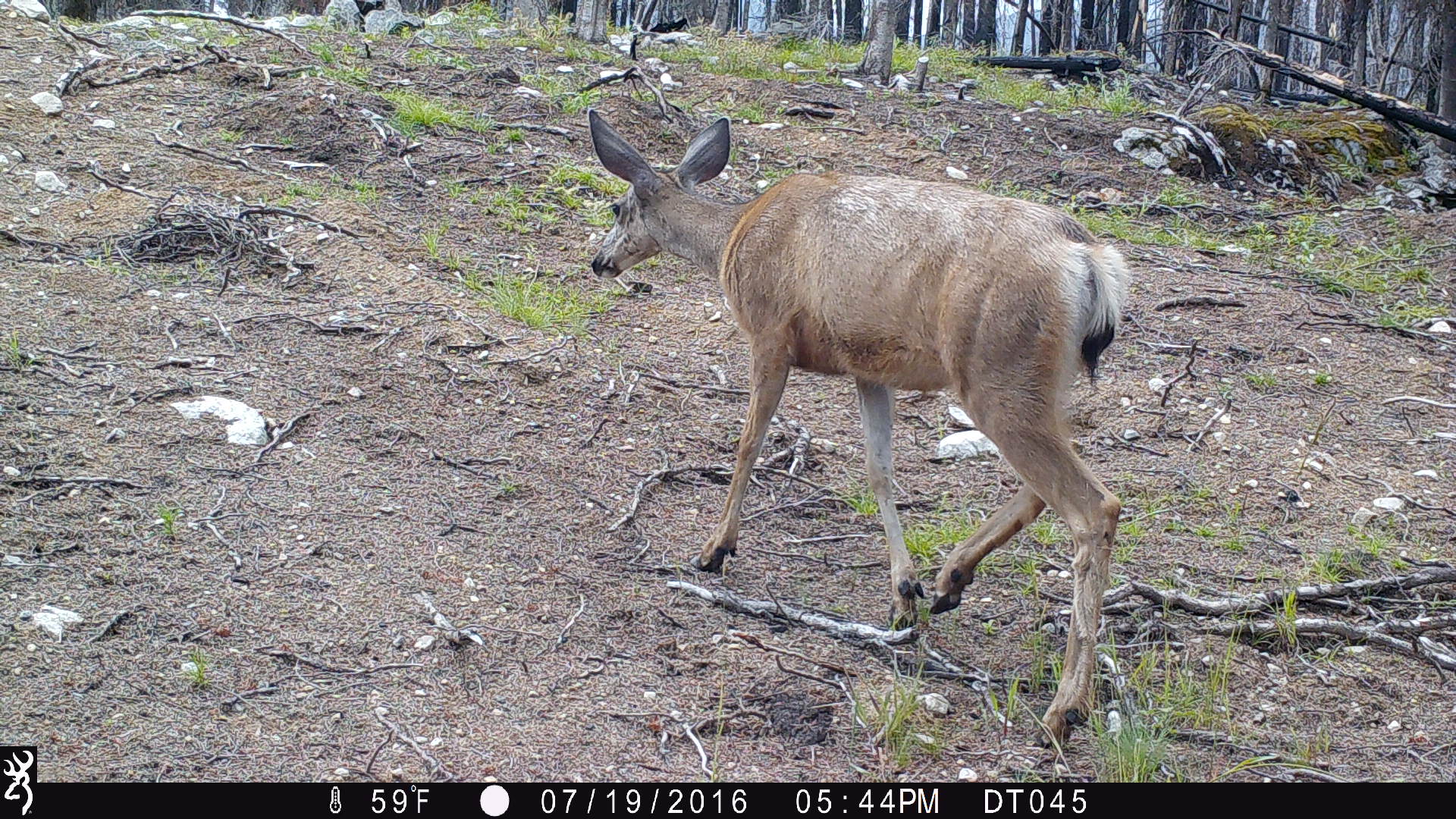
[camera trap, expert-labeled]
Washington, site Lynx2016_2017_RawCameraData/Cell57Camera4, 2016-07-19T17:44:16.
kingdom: Animalia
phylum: Chordata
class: Mammalia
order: Artiodactyla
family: Cervidae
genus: Odocoileus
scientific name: Odocoileus hemionus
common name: mule deer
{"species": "Odocoileus hemionus (mule deer)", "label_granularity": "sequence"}